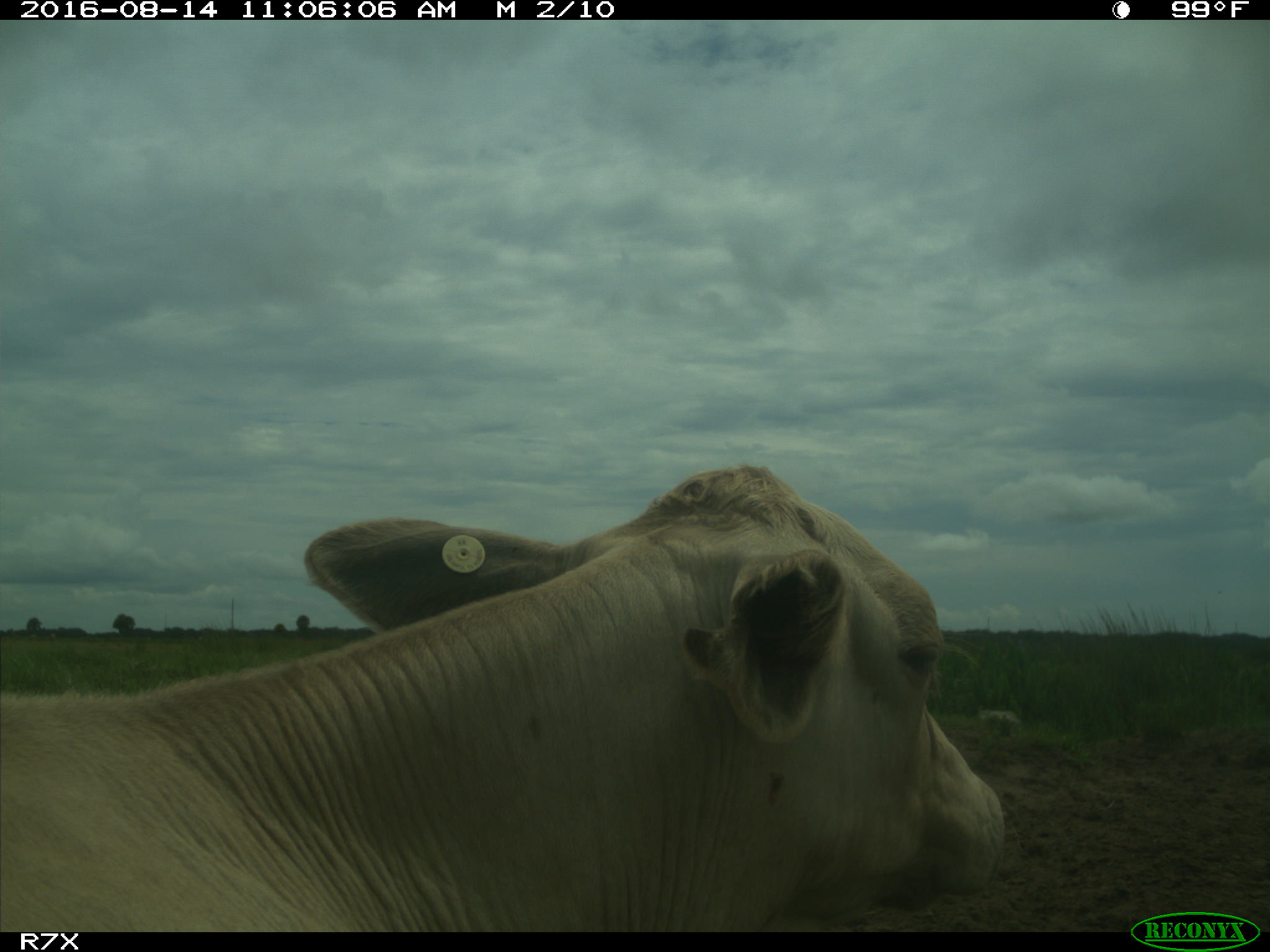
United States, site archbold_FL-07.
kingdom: Animalia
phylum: Chordata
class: Mammalia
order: Artiodactyla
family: Bovidae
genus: Bos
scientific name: Bos taurus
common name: domestic cow